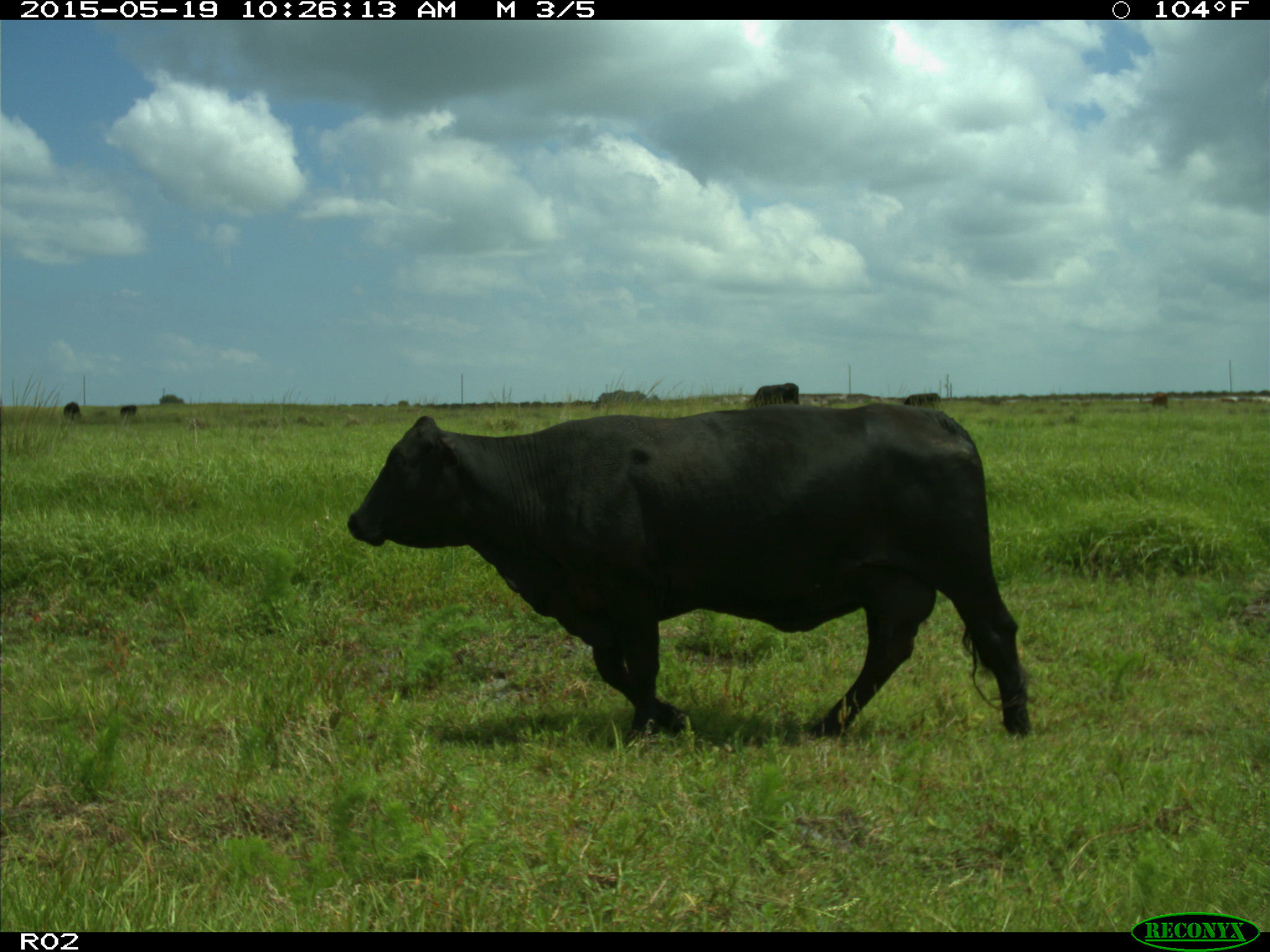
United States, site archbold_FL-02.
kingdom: Animalia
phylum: Chordata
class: Mammalia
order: Artiodactyla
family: Bovidae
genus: Bos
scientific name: Bos taurus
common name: domestic cow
Bos taurus (domestic cow).